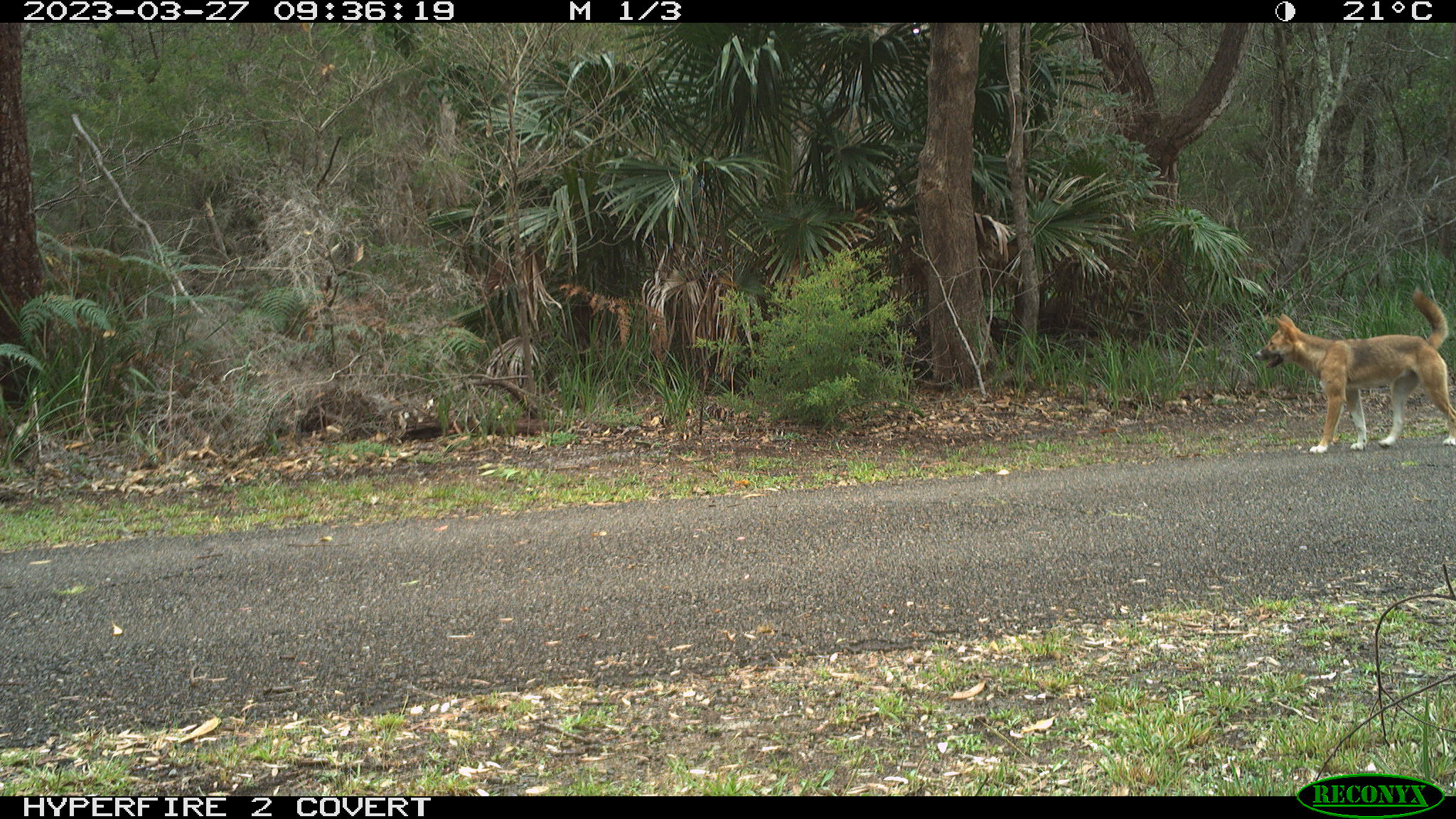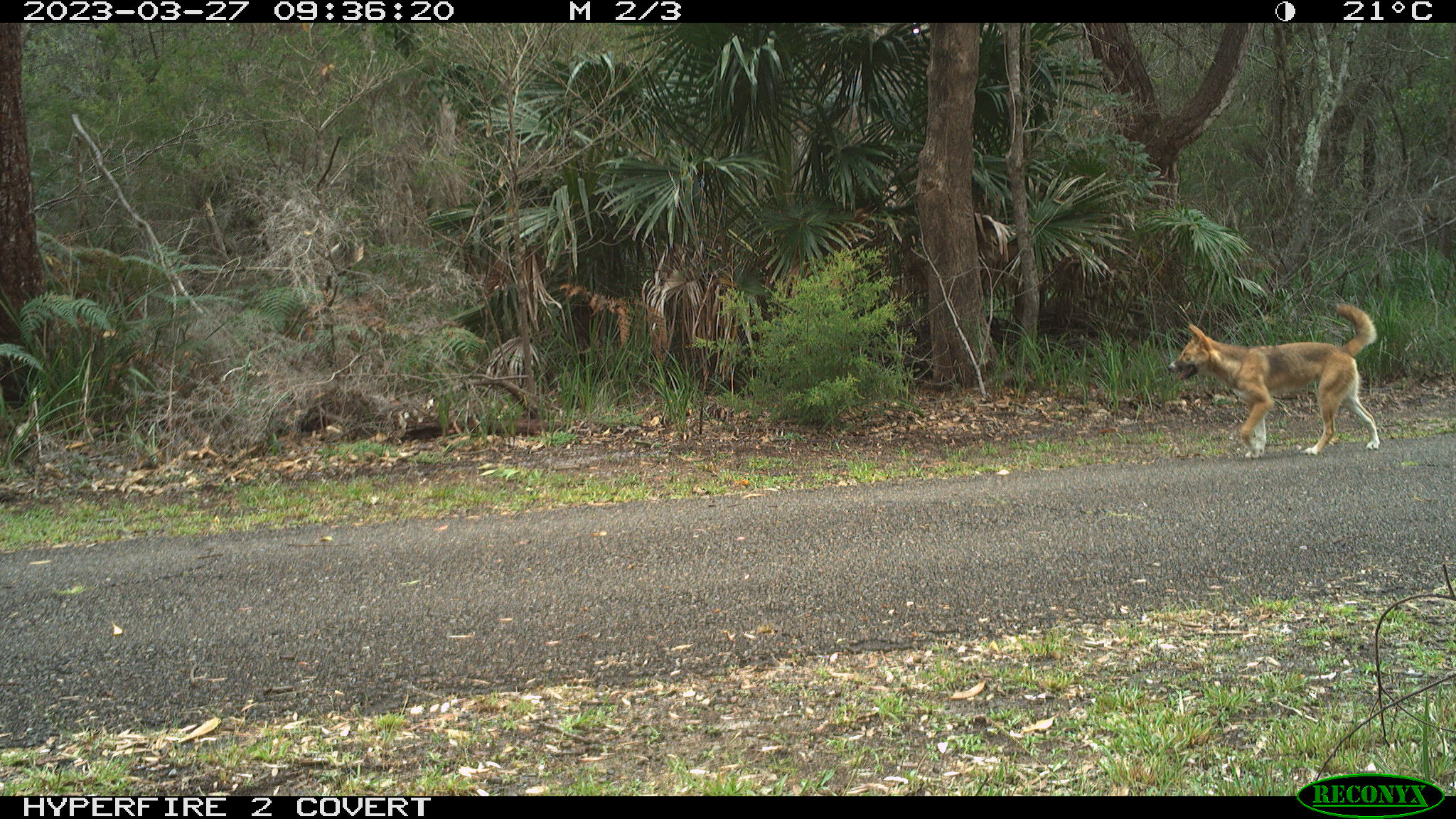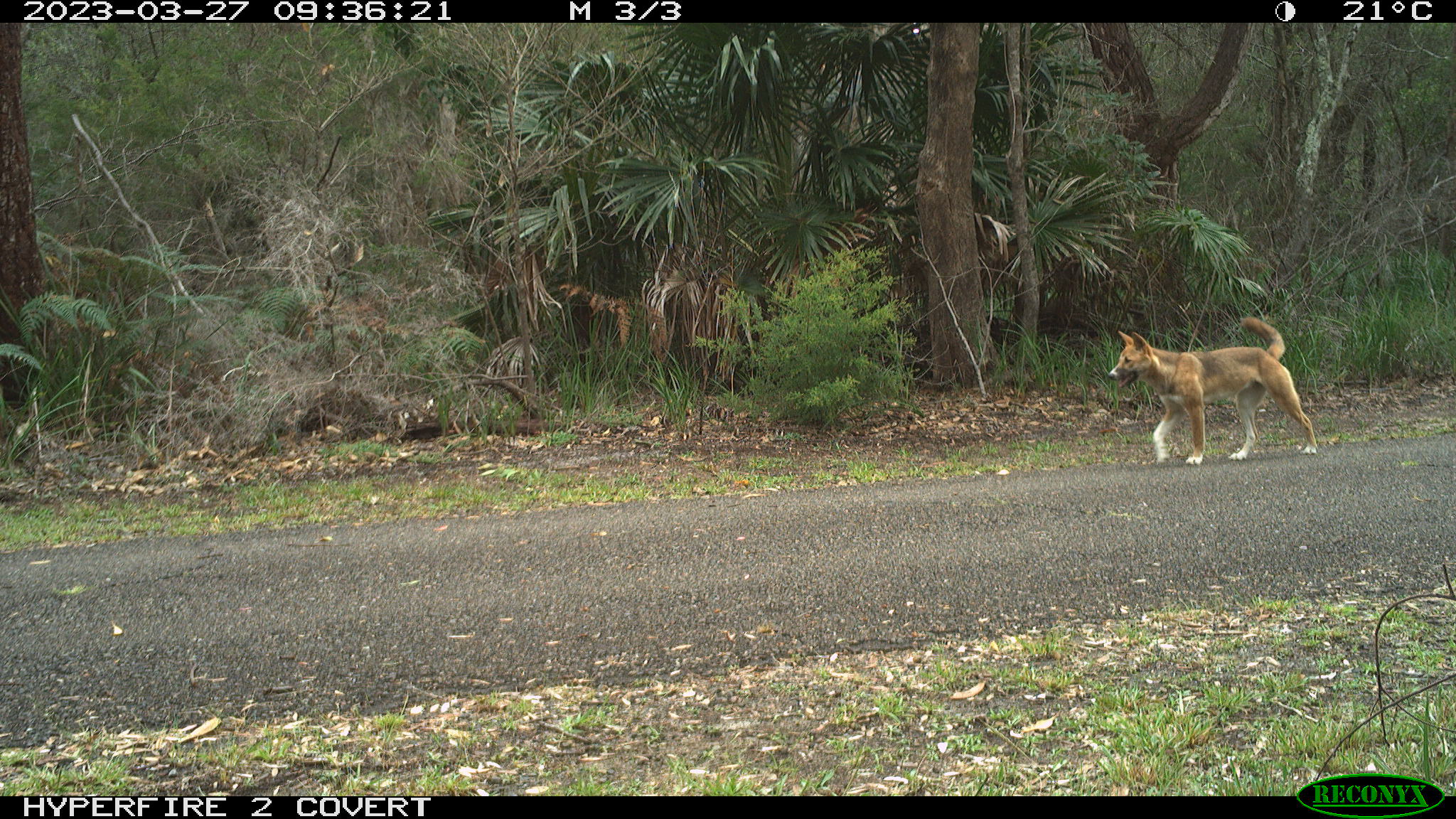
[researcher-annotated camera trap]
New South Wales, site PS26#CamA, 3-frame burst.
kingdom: Animalia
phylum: Chordata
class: Mammalia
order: Carnivora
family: Canidae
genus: Canis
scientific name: Canis familiaris dingo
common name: dingo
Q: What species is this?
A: Dingo (Canis familiaris dingo).